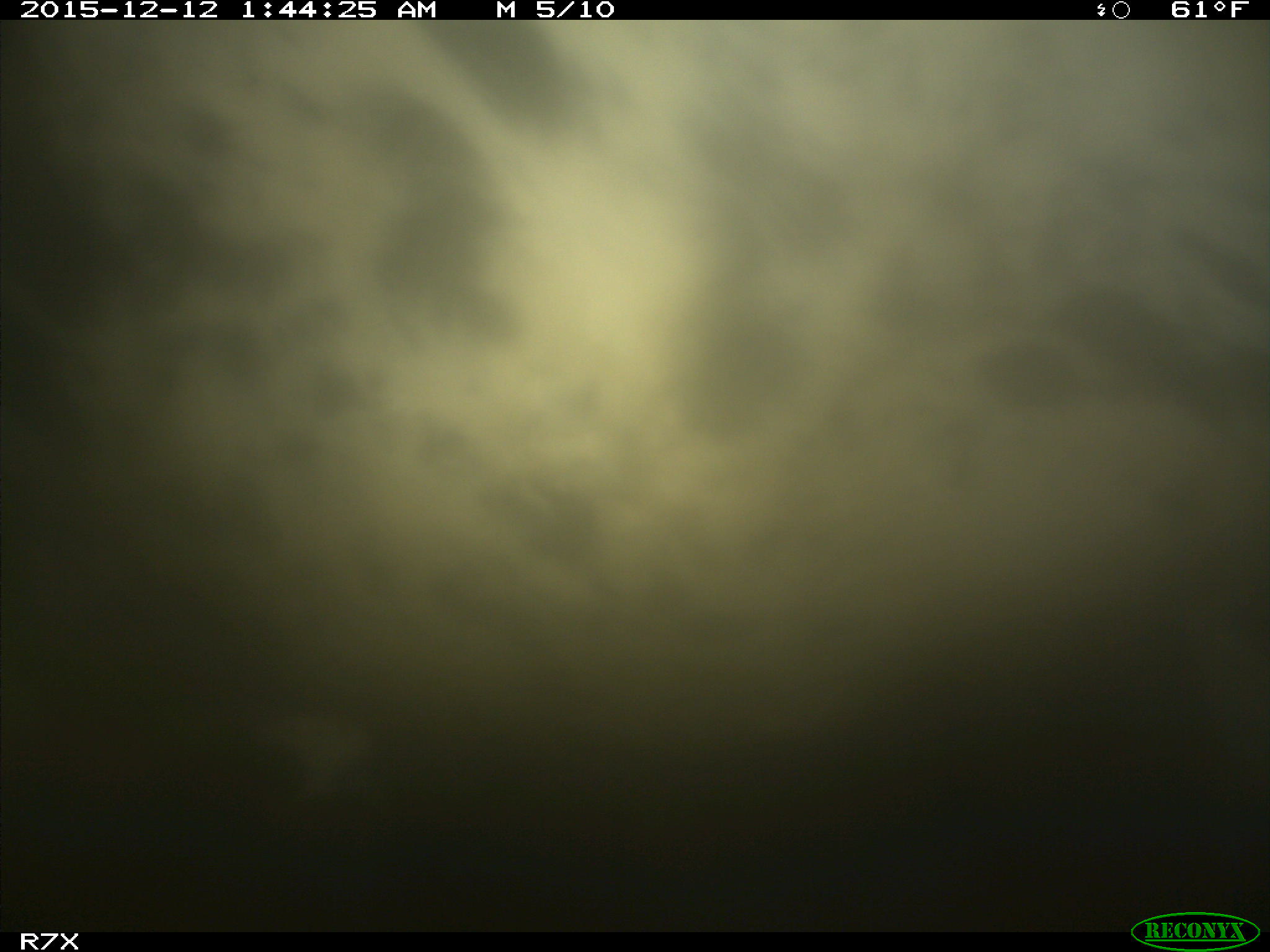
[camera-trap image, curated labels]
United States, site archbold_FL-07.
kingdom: Animalia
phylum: Chordata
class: Mammalia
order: Artiodactyla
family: Bovidae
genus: Bos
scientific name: Bos taurus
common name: domestic cow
Bos taurus (domestic cow).